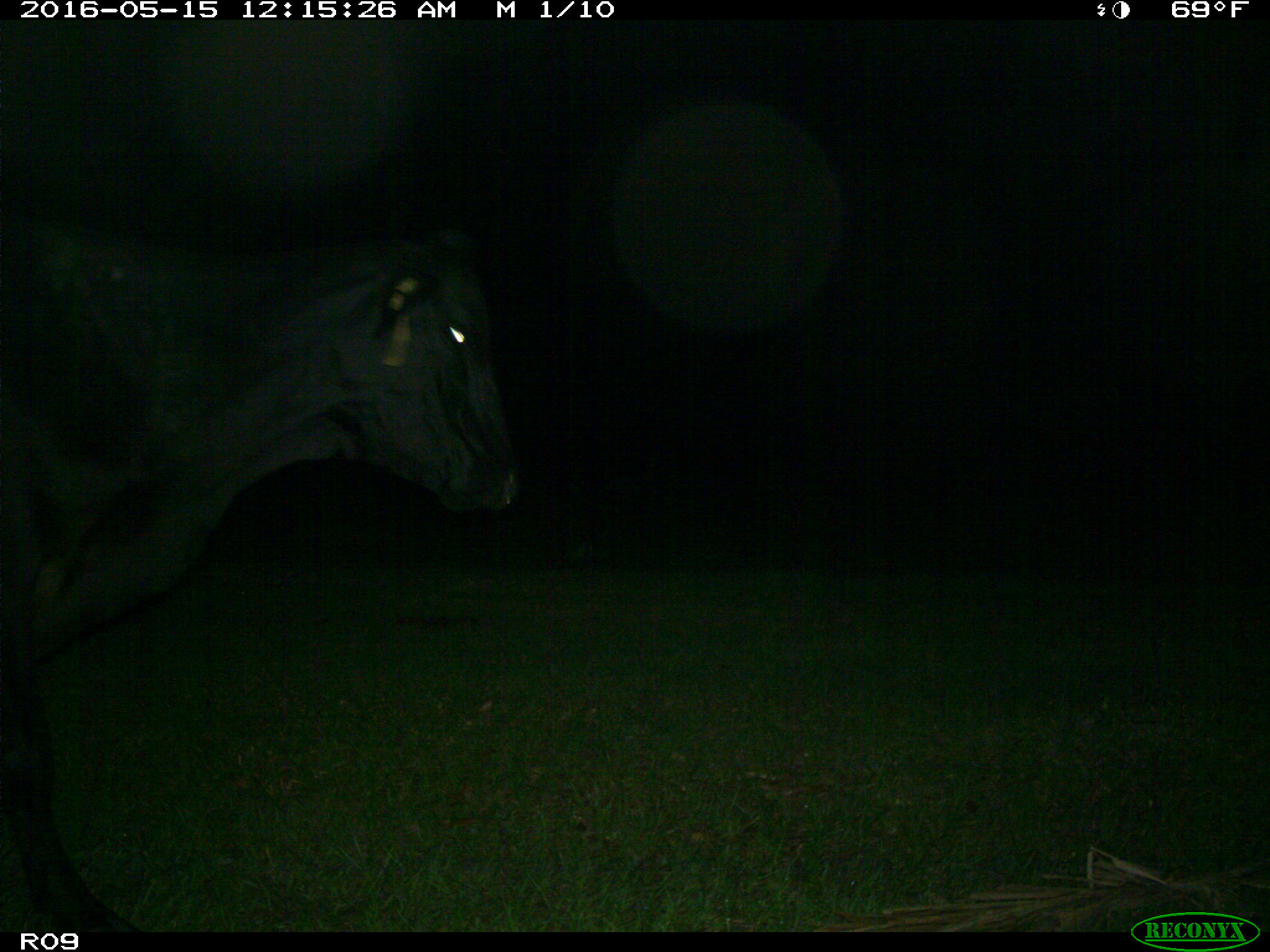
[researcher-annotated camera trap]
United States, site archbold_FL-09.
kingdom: Animalia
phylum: Chordata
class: Mammalia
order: Artiodactyla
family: Bovidae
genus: Bos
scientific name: Bos taurus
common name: domestic cow